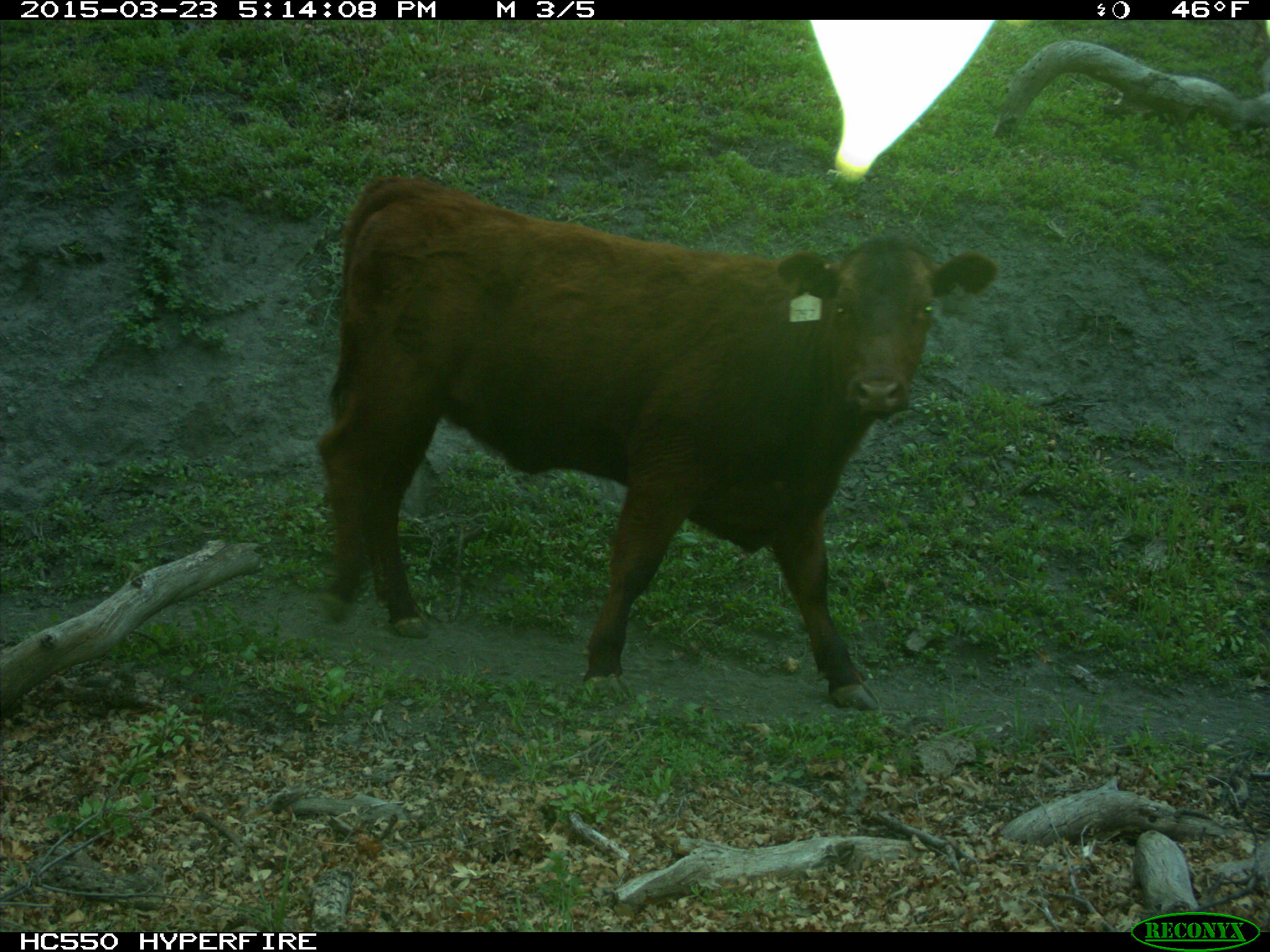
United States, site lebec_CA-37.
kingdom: Animalia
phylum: Chordata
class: Mammalia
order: Artiodactyla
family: Bovidae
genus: Bos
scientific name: Bos taurus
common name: domestic cow